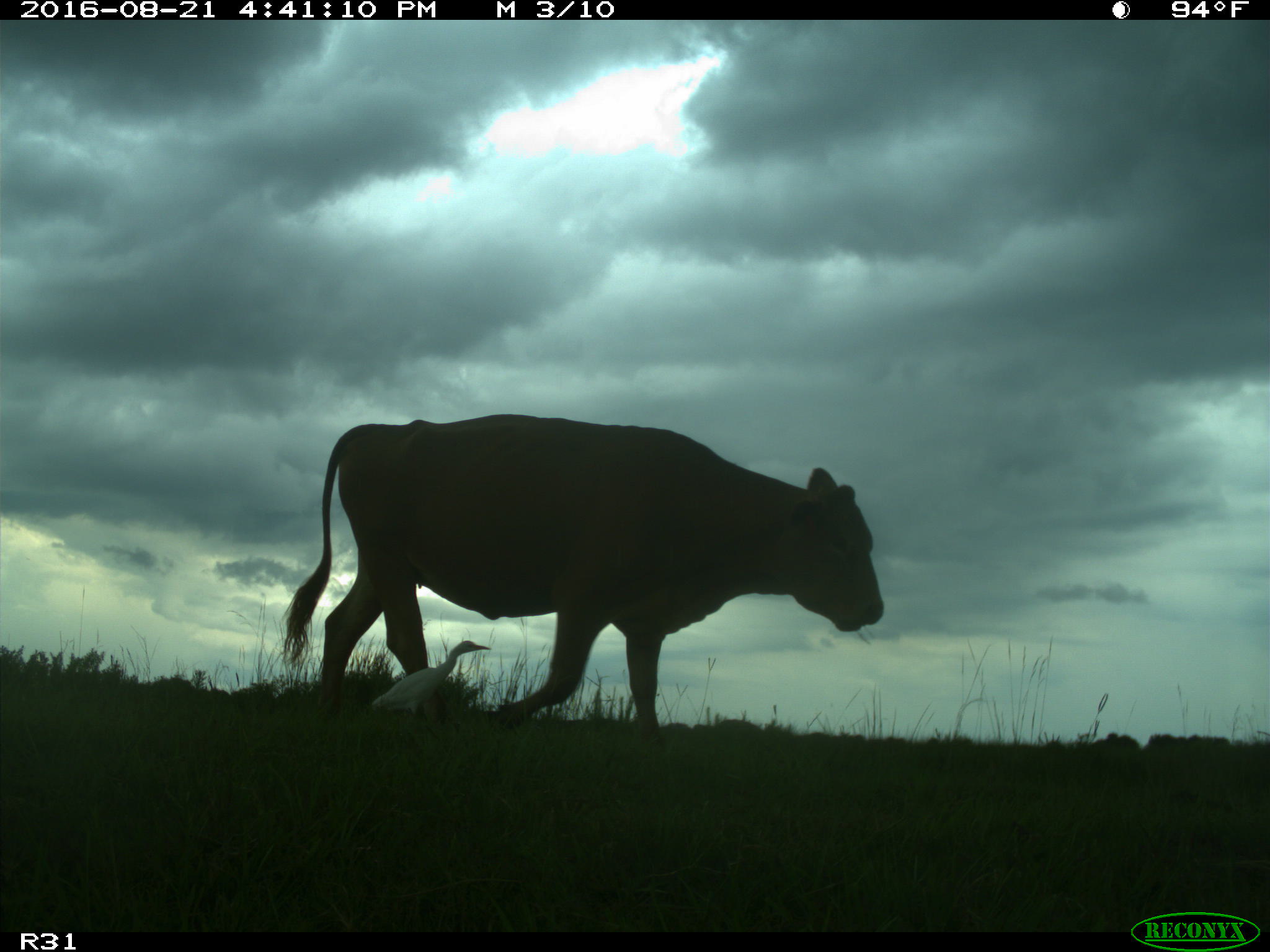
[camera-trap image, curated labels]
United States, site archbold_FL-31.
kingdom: Animalia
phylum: Chordata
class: Mammalia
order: Artiodactyla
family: Bovidae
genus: Bos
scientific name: Bos taurus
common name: domestic cow